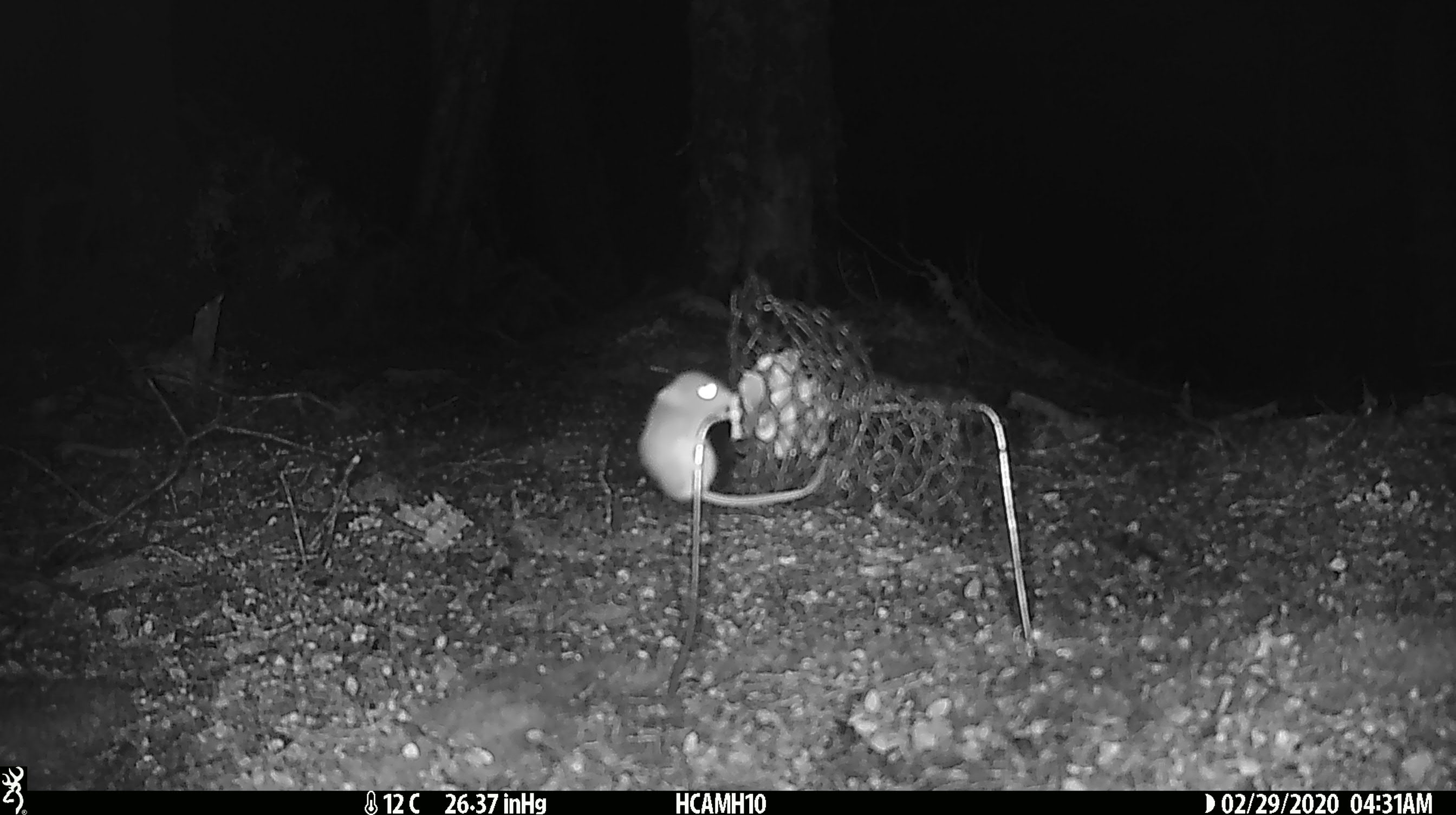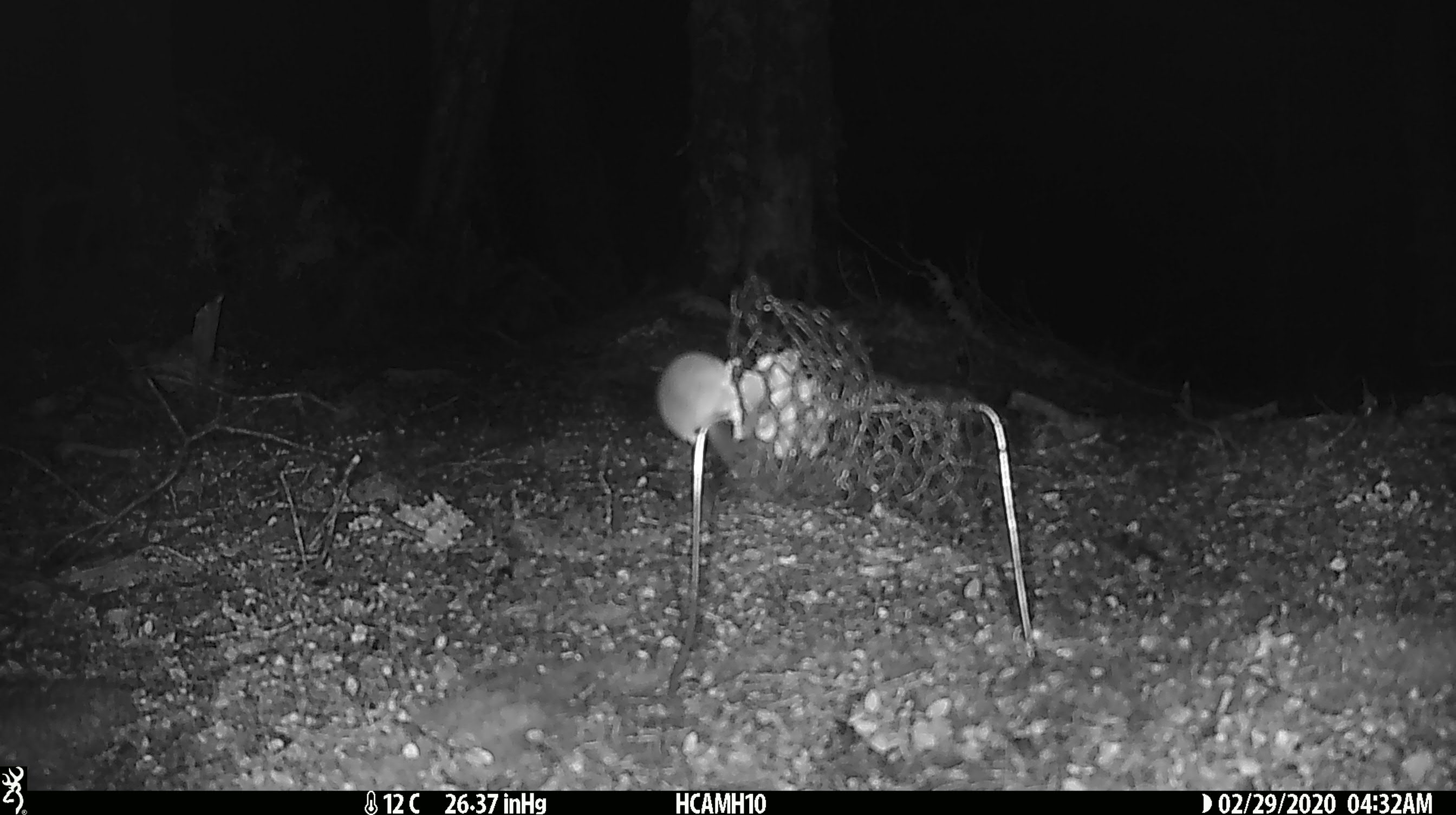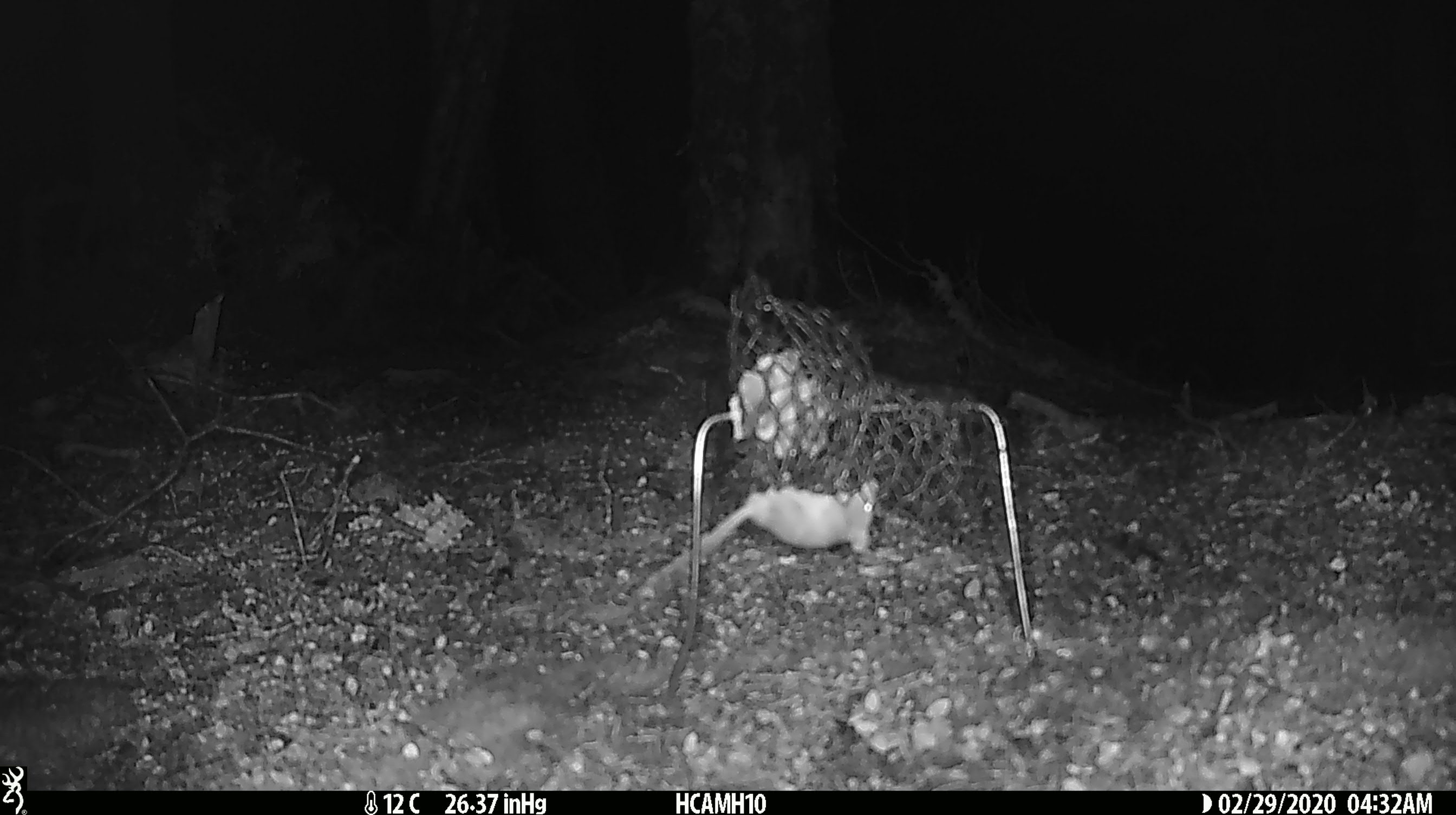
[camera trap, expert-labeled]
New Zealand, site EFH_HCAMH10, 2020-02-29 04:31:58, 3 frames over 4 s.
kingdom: Animalia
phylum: Chordata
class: Mammalia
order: Rodentia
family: Muridae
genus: Mus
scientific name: Mus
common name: mouse